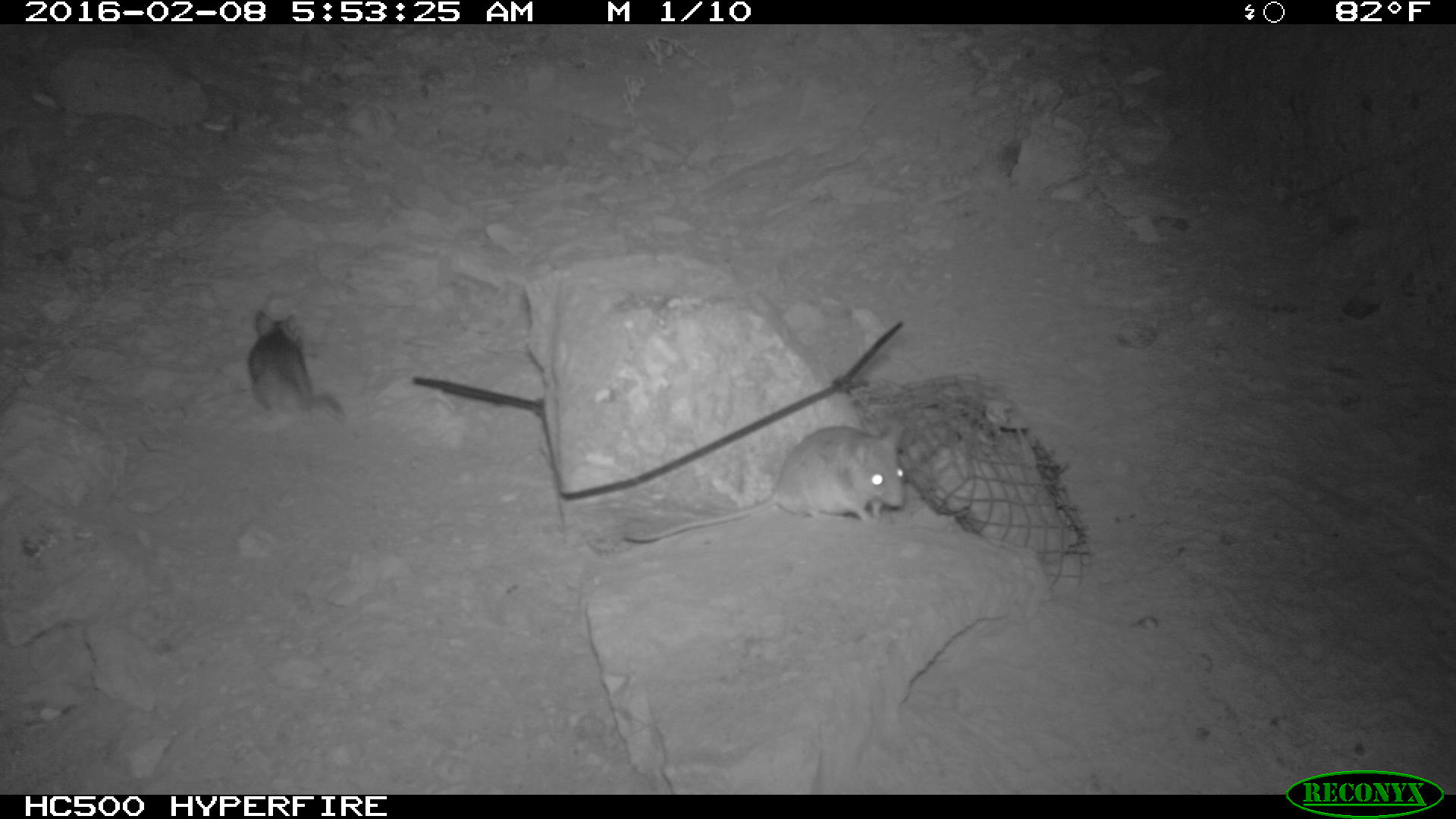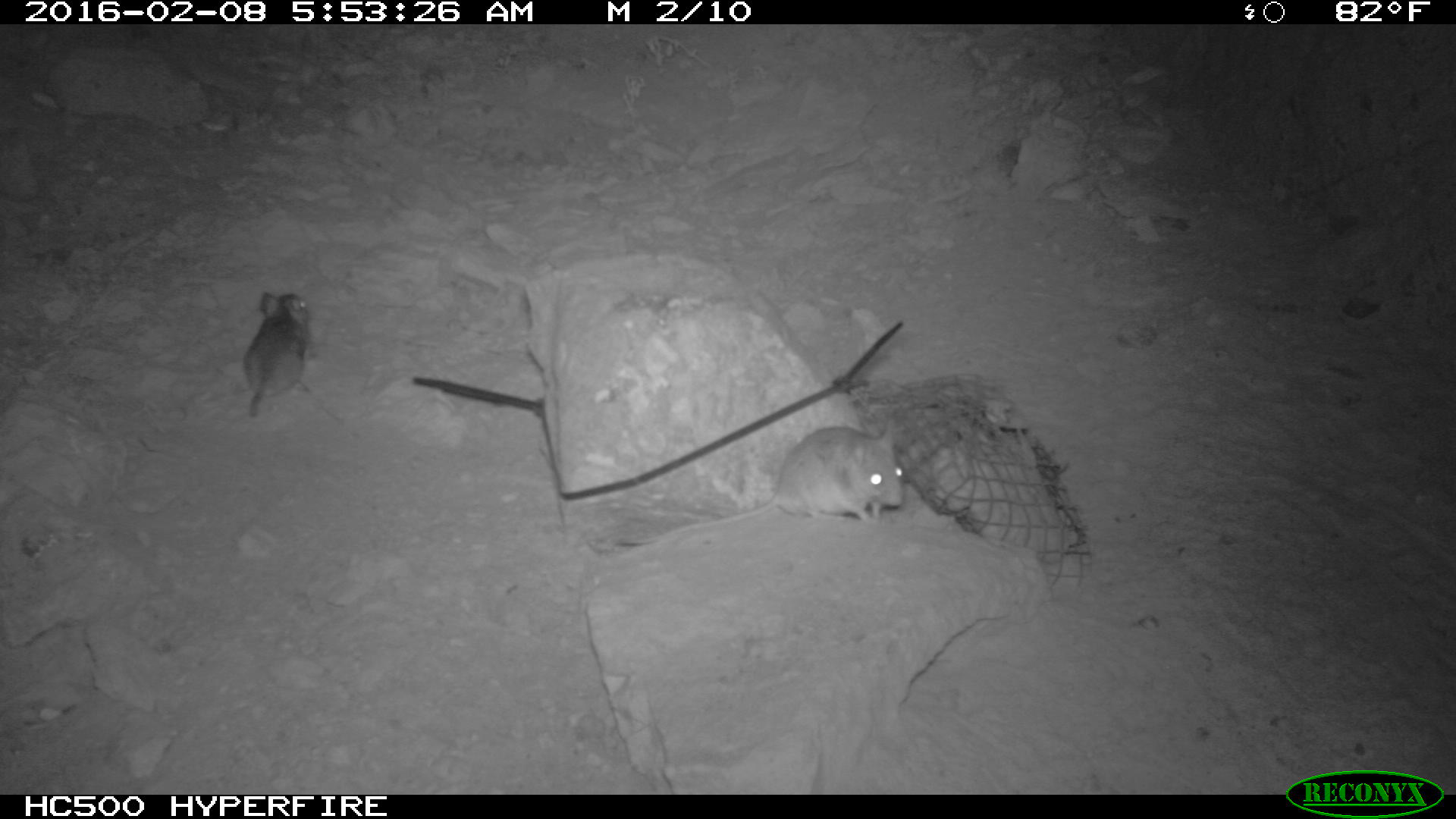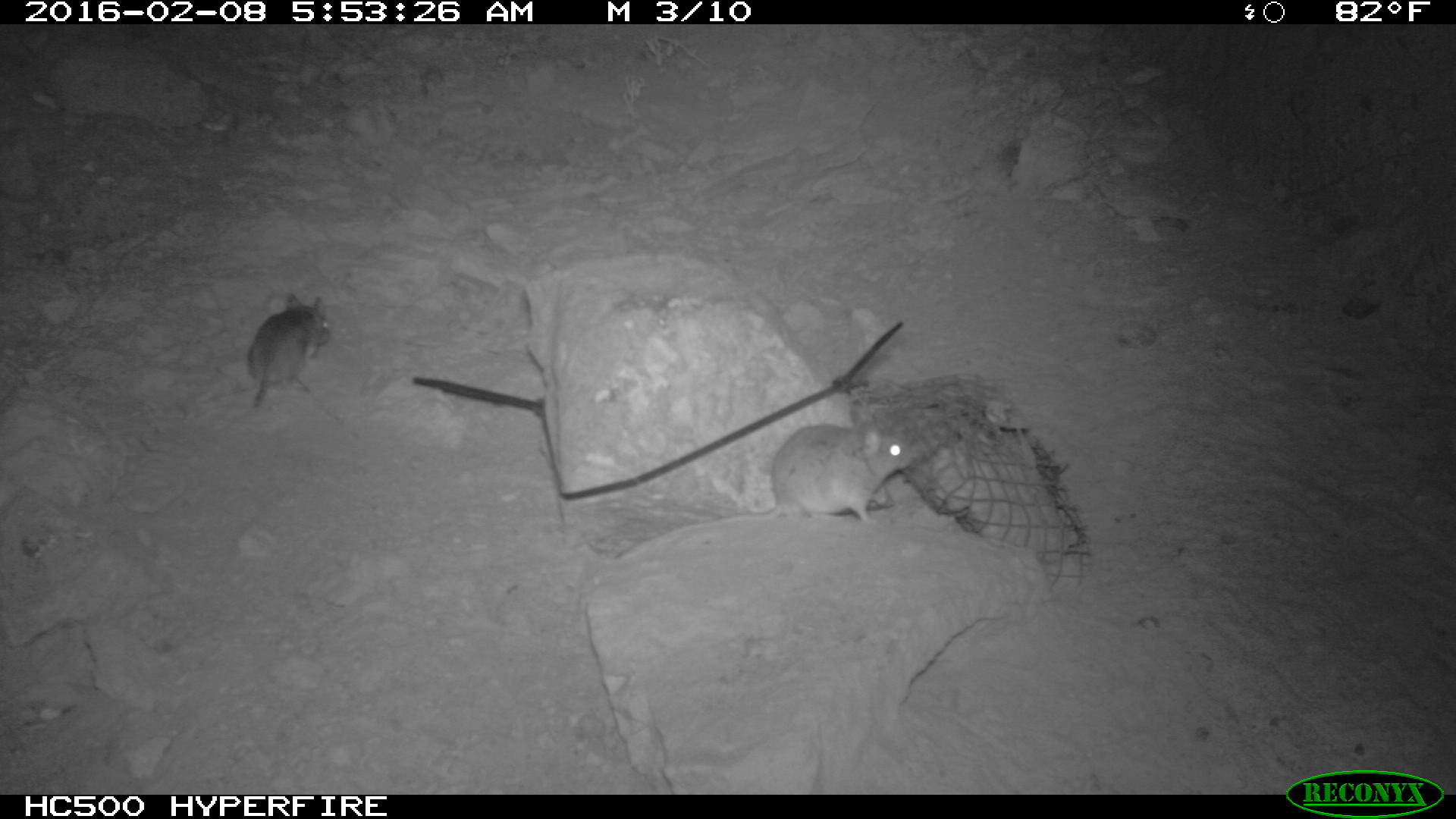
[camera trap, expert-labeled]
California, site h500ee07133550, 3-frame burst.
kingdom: Animalia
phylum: Chordata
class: Mammalia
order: Rodentia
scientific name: Rodentia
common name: rodent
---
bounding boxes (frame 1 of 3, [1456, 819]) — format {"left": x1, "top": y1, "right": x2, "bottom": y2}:
rodent: {"left": 621, "top": 420, "right": 906, "bottom": 541}; {"left": 245, "top": 309, "right": 347, "bottom": 424}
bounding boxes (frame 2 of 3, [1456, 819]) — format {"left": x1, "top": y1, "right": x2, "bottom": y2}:
rodent: {"left": 592, "top": 414, "right": 905, "bottom": 556}; {"left": 239, "top": 292, "right": 314, "bottom": 419}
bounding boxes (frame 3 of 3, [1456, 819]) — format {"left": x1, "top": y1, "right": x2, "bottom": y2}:
rodent: {"left": 717, "top": 403, "right": 912, "bottom": 526}; {"left": 246, "top": 293, "right": 329, "bottom": 410}